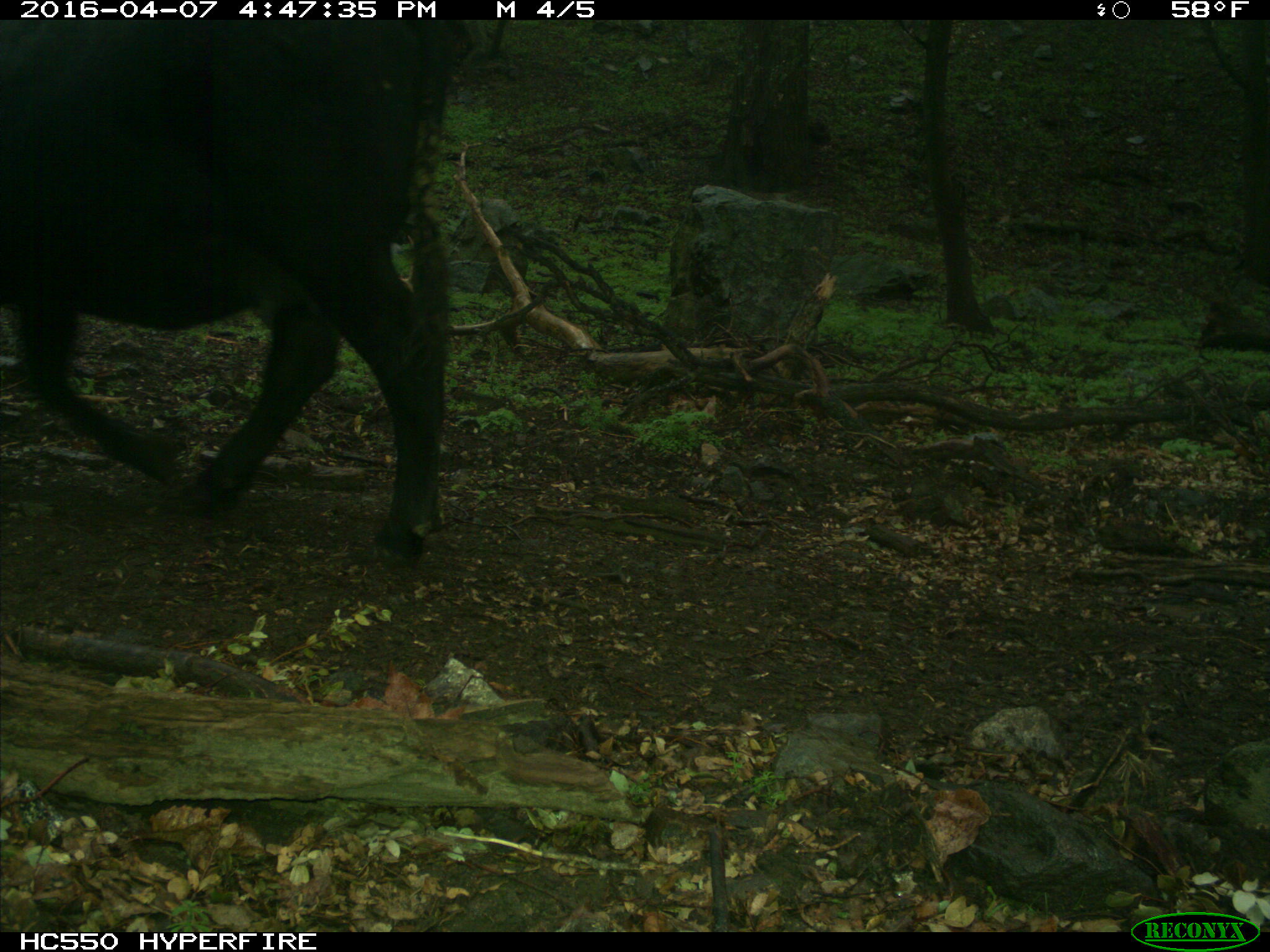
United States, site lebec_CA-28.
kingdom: Animalia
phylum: Chordata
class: Mammalia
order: Artiodactyla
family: Bovidae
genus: Bos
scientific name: Bos taurus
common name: domestic cow